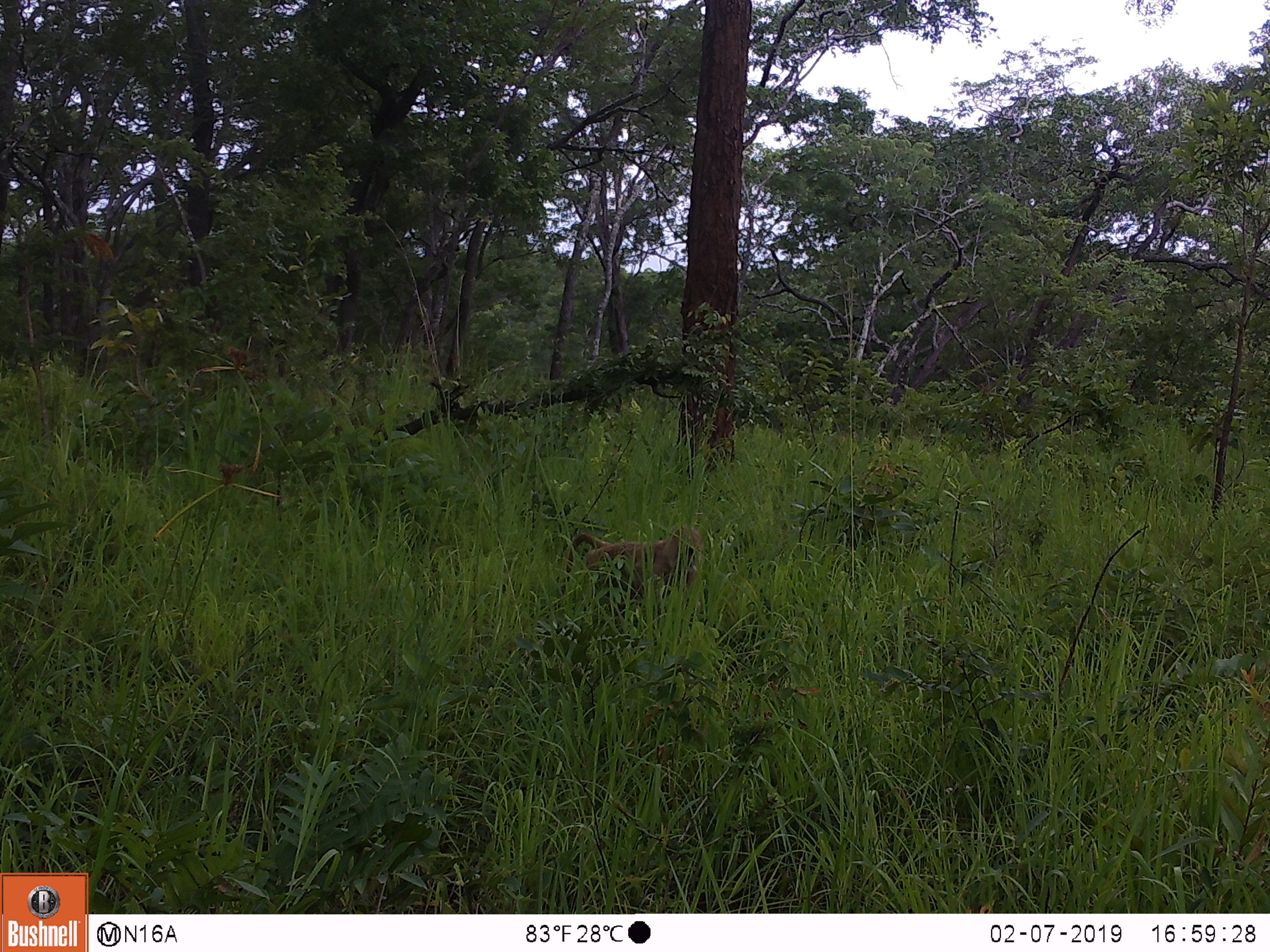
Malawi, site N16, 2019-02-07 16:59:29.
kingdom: Animalia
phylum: Chordata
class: Mammalia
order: Primates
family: Cercopithecidae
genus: Papio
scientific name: Papio cynocephalus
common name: yellow baboon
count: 1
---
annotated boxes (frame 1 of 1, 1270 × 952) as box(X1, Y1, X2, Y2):
yellow baboon: box(553, 520, 713, 630)